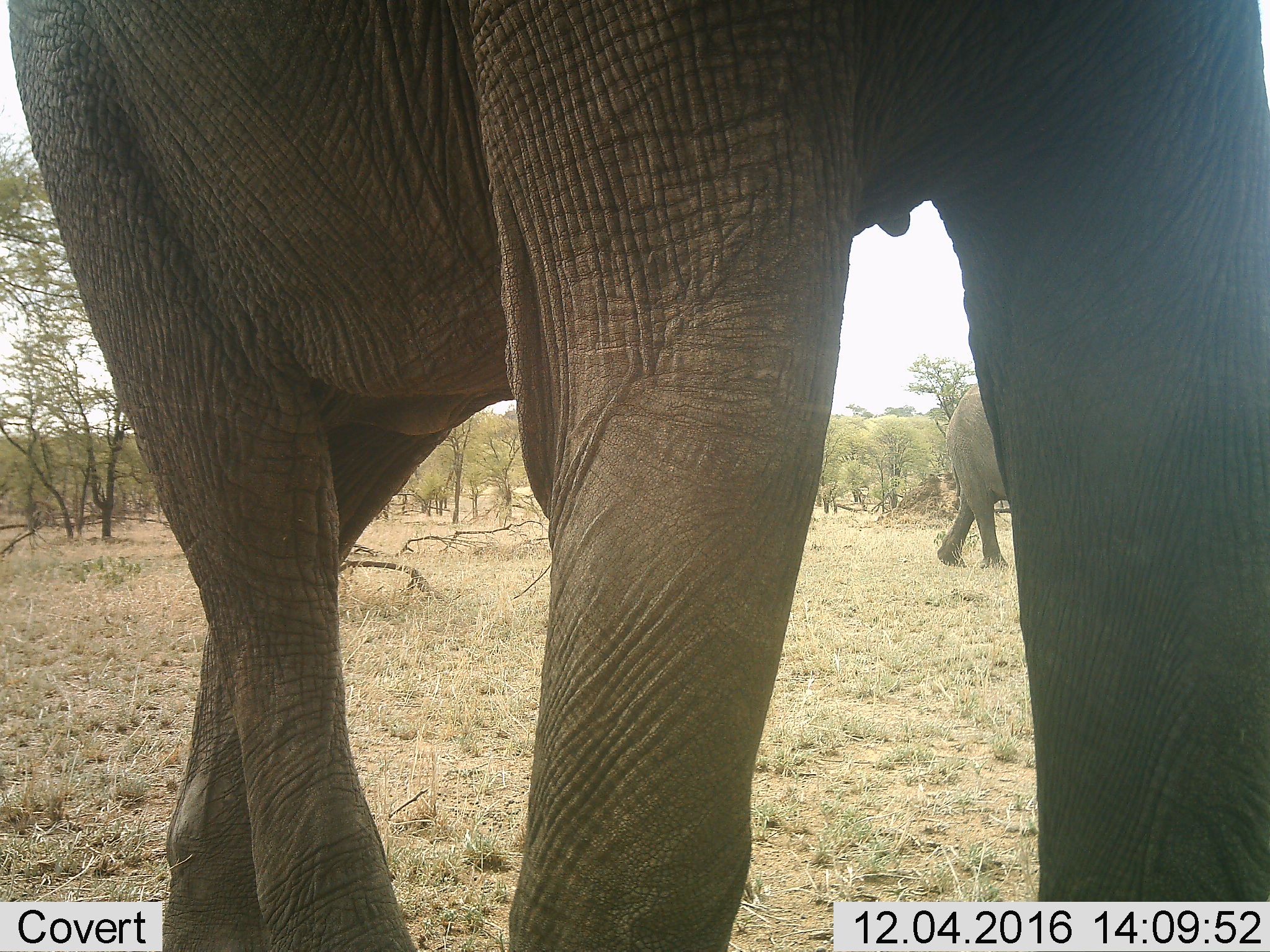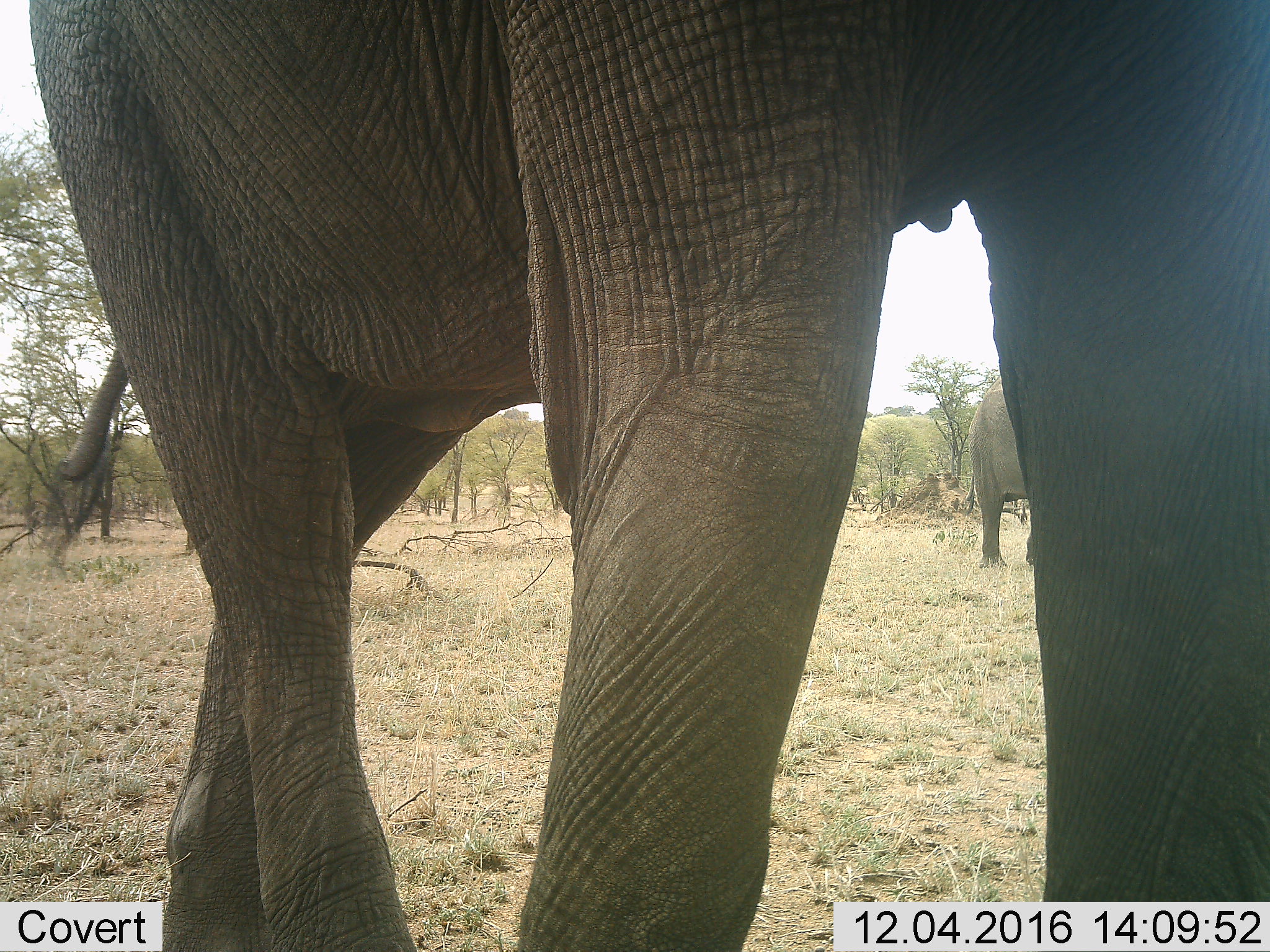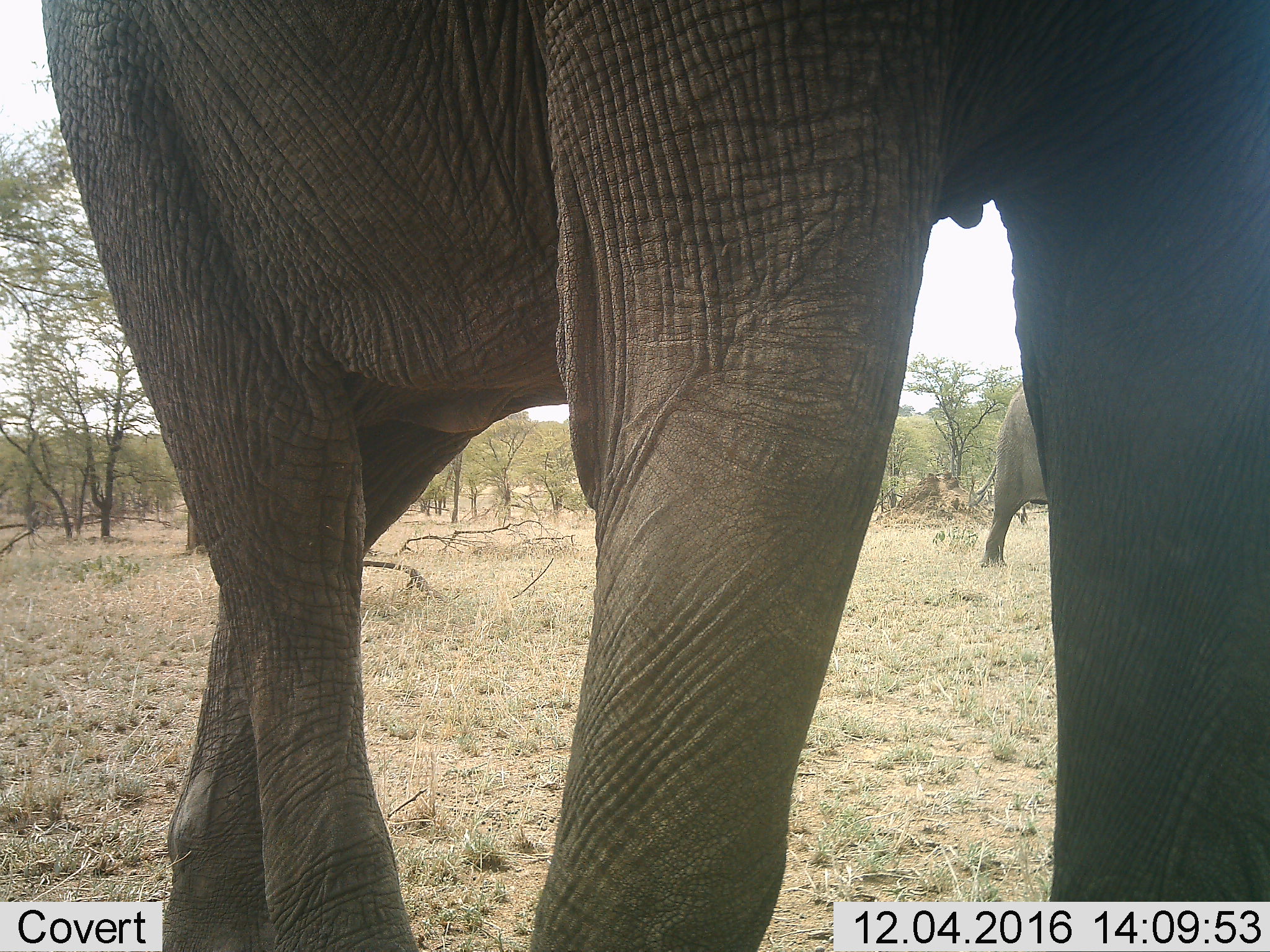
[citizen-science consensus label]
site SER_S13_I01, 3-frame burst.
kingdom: Animalia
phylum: Chordata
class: Mammalia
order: Proboscidea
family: Elephantidae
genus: Loxodonta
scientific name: Loxodonta africana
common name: african bush elephant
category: elephant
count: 2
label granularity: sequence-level